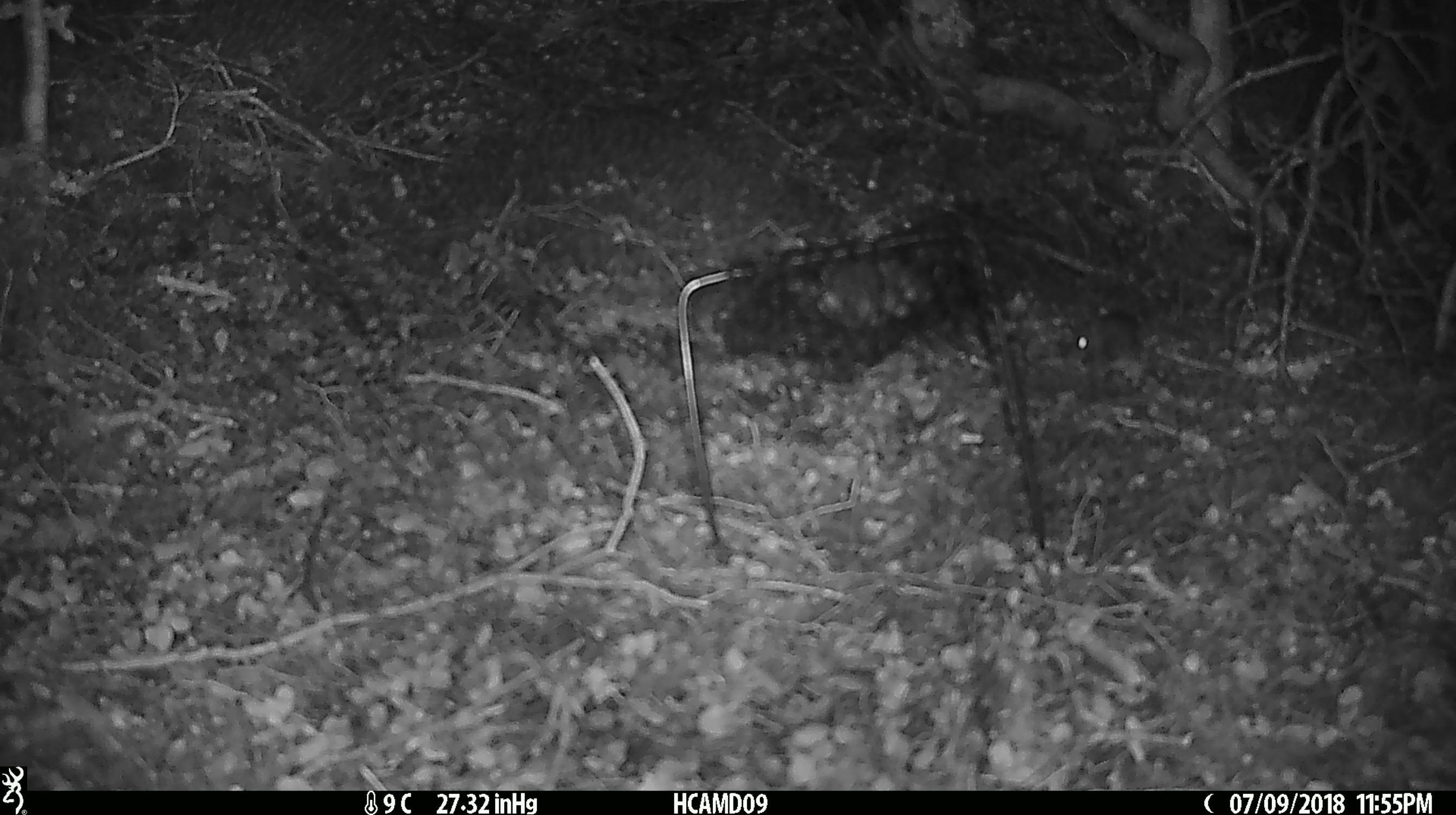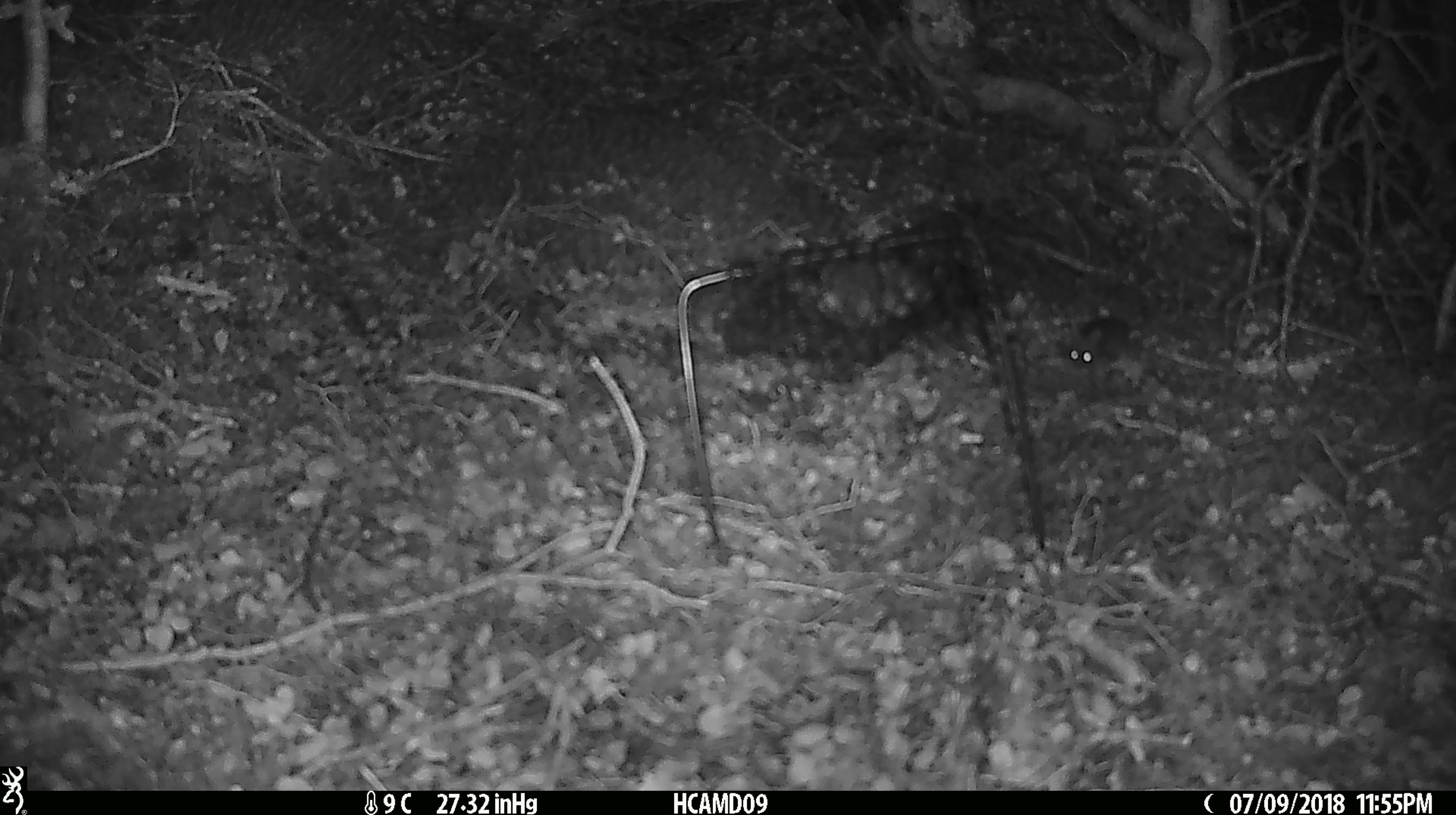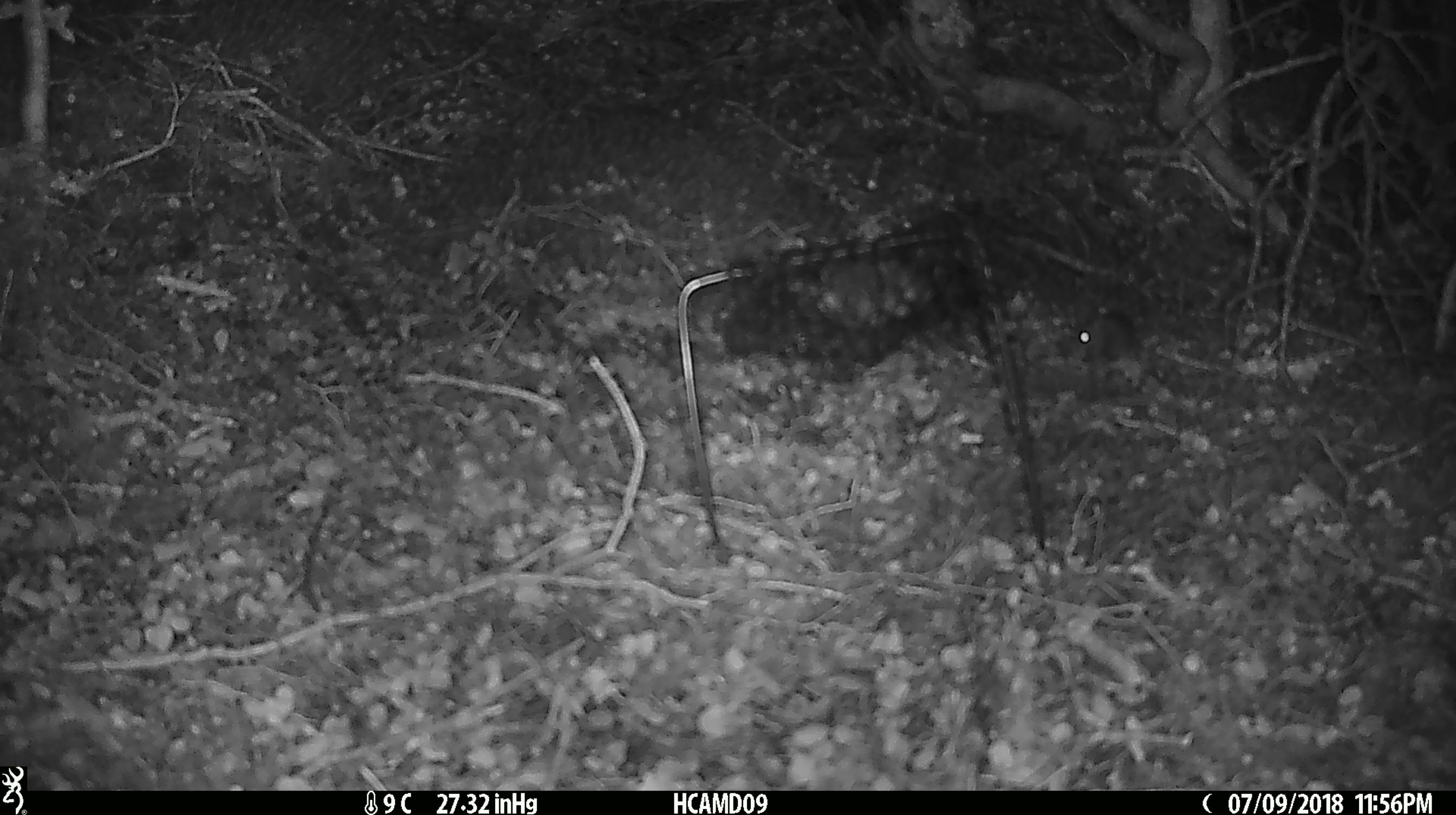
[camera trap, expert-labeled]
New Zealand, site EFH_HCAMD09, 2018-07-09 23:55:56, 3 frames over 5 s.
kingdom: Animalia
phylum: Chordata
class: Mammalia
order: Rodentia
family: Muridae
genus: Mus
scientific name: Mus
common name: mouse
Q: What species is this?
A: Mouse (Mus).